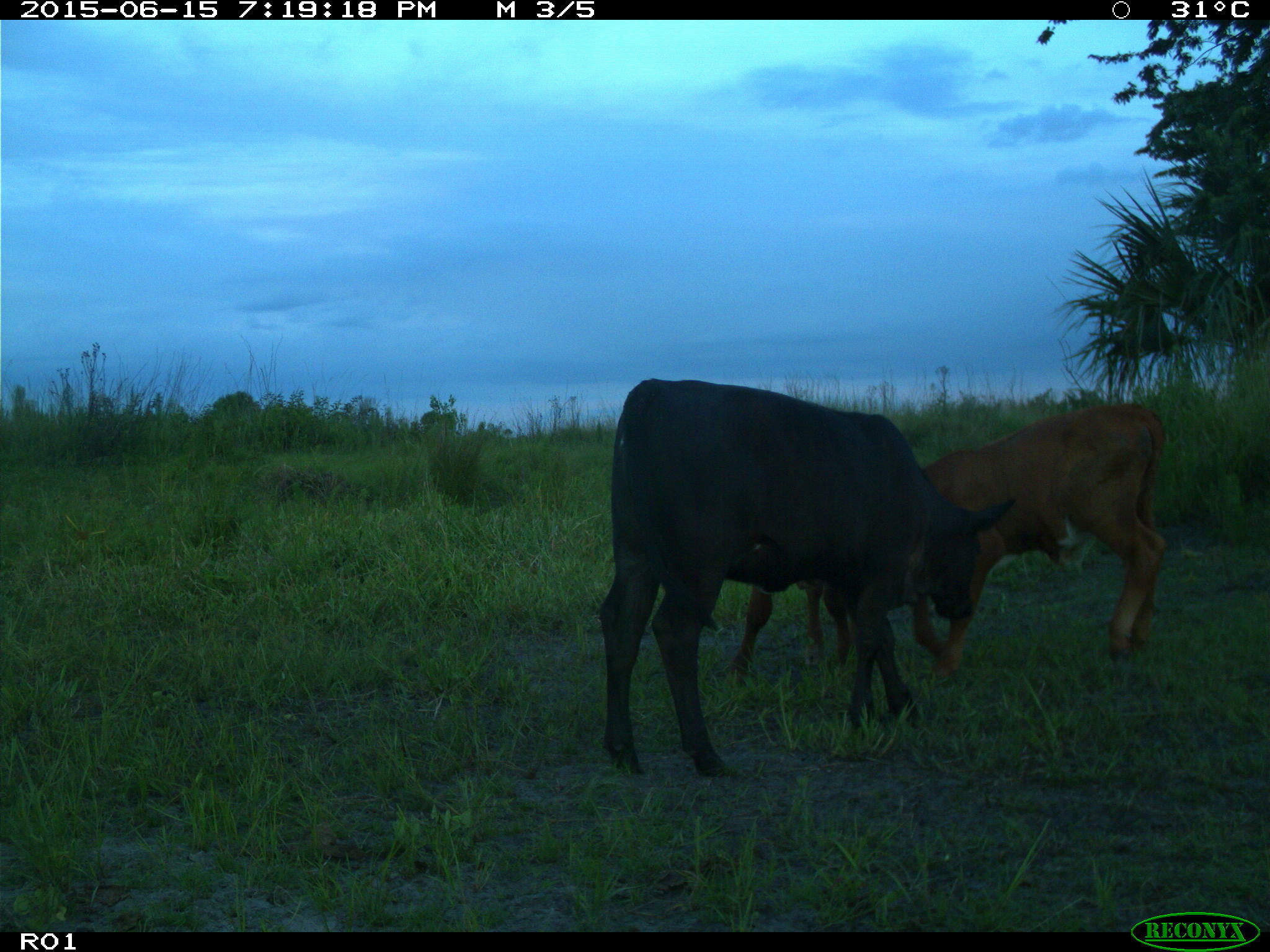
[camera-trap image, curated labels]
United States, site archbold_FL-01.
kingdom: Animalia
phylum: Chordata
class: Mammalia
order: Artiodactyla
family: Bovidae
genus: Bos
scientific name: Bos taurus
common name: domestic cow